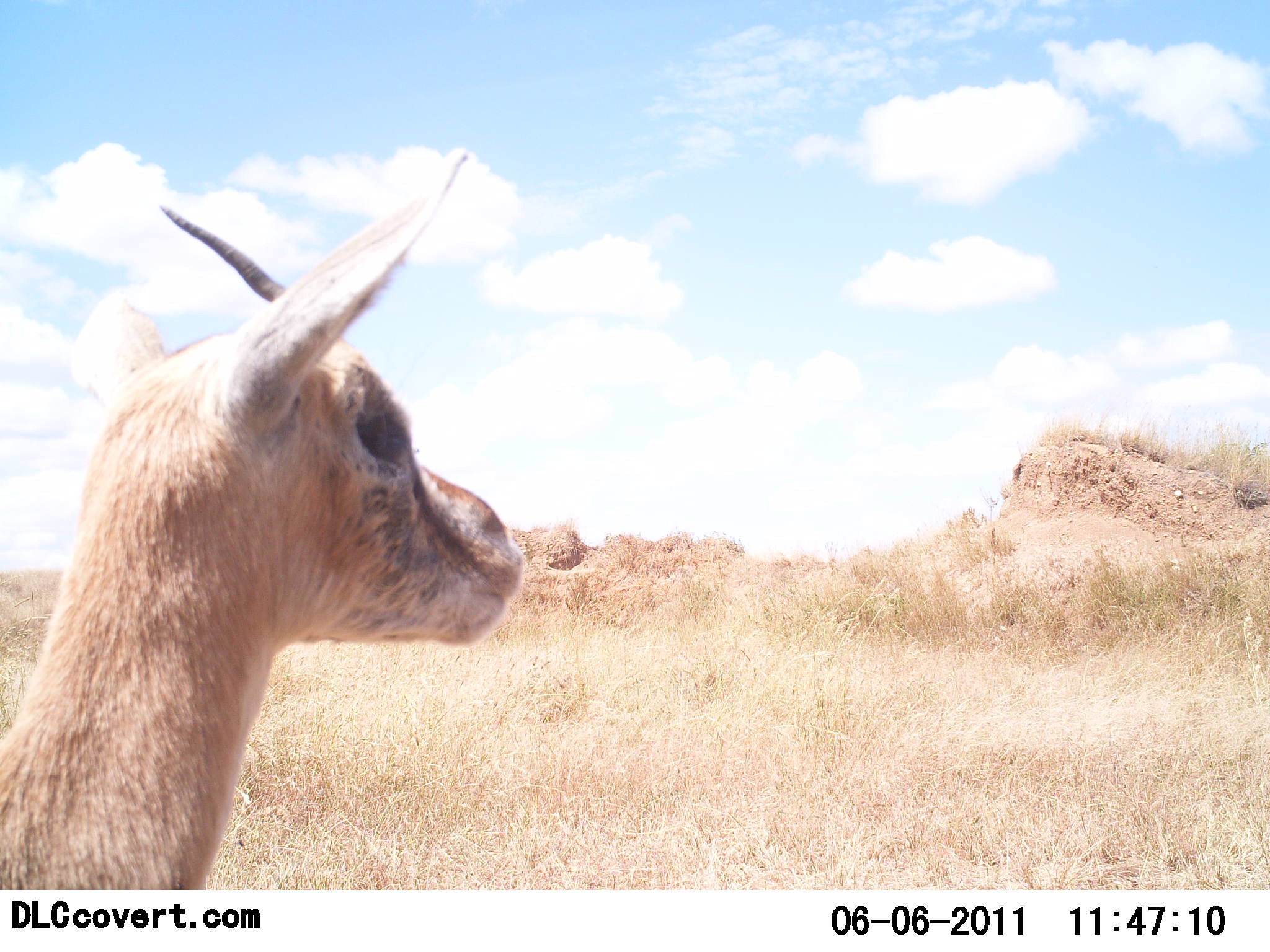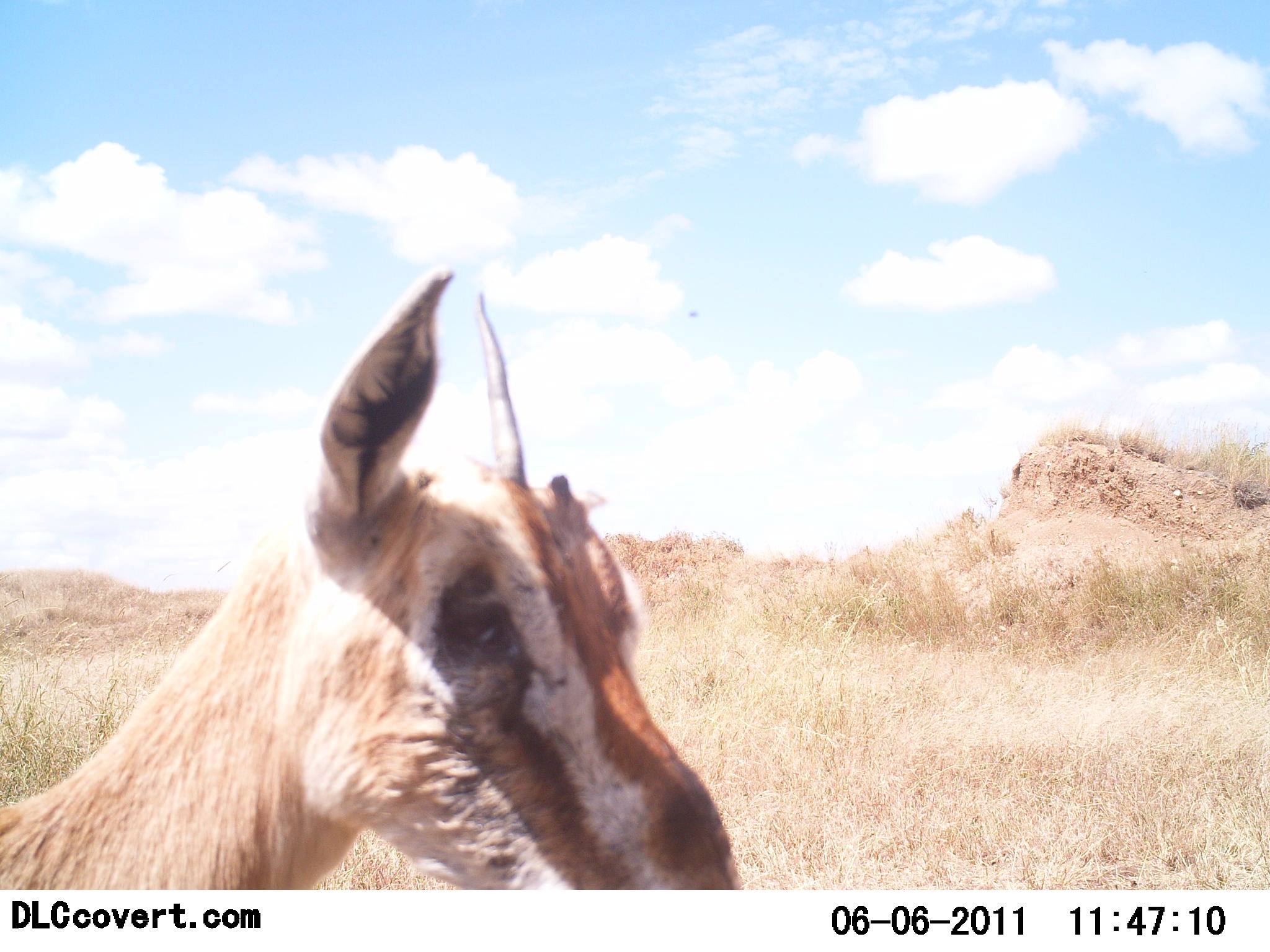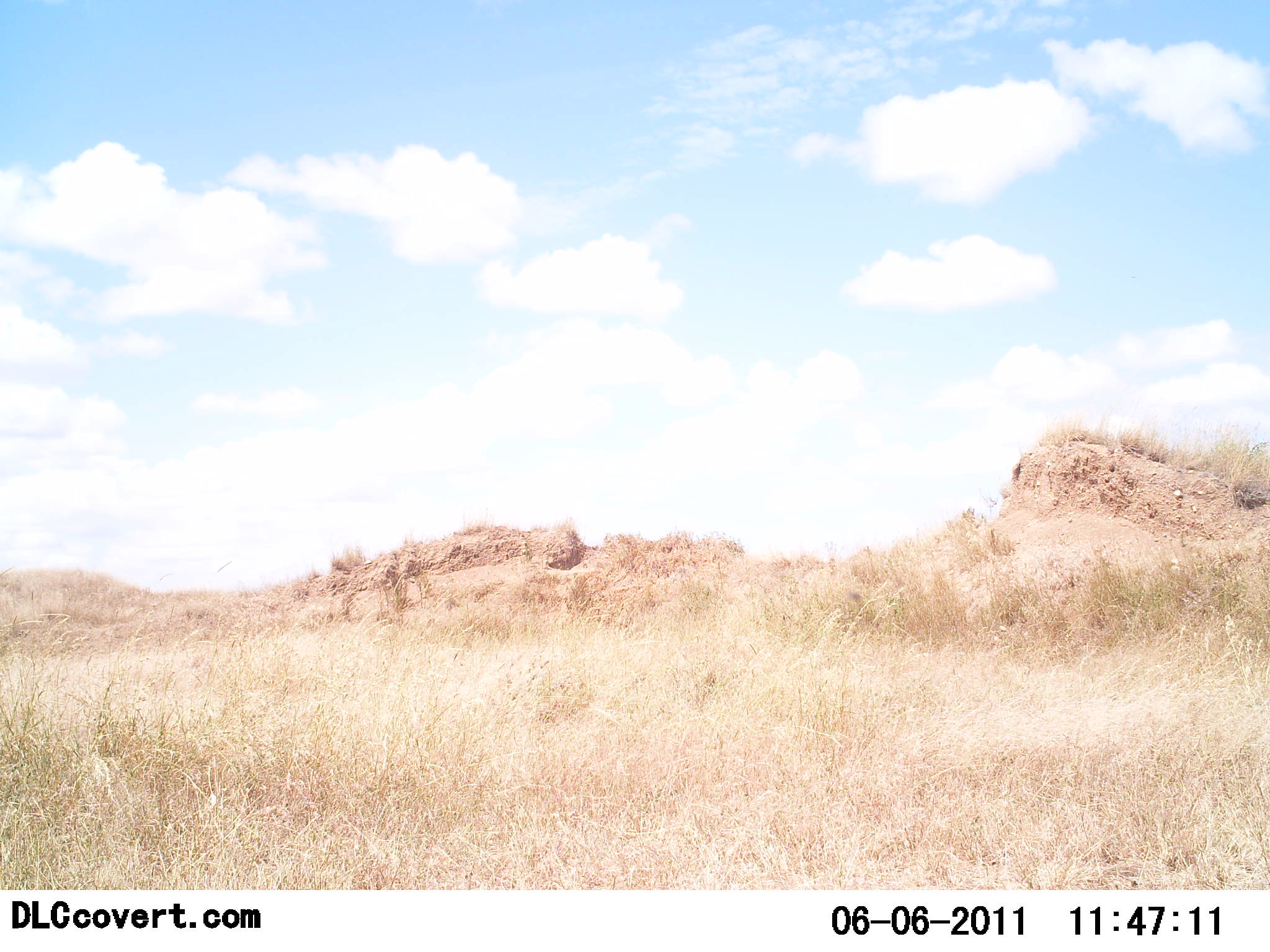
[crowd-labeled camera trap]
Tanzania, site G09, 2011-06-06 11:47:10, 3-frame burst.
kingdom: Animalia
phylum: Chordata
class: Mammalia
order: Artiodactyla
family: Bovidae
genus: Nanger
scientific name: Nanger granti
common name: grant's gazelle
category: gazellegrants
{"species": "gazellegrants (grant's gazelle) (Nanger granti)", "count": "1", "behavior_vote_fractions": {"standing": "75%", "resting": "0%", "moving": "17%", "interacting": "0%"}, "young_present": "0%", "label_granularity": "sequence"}